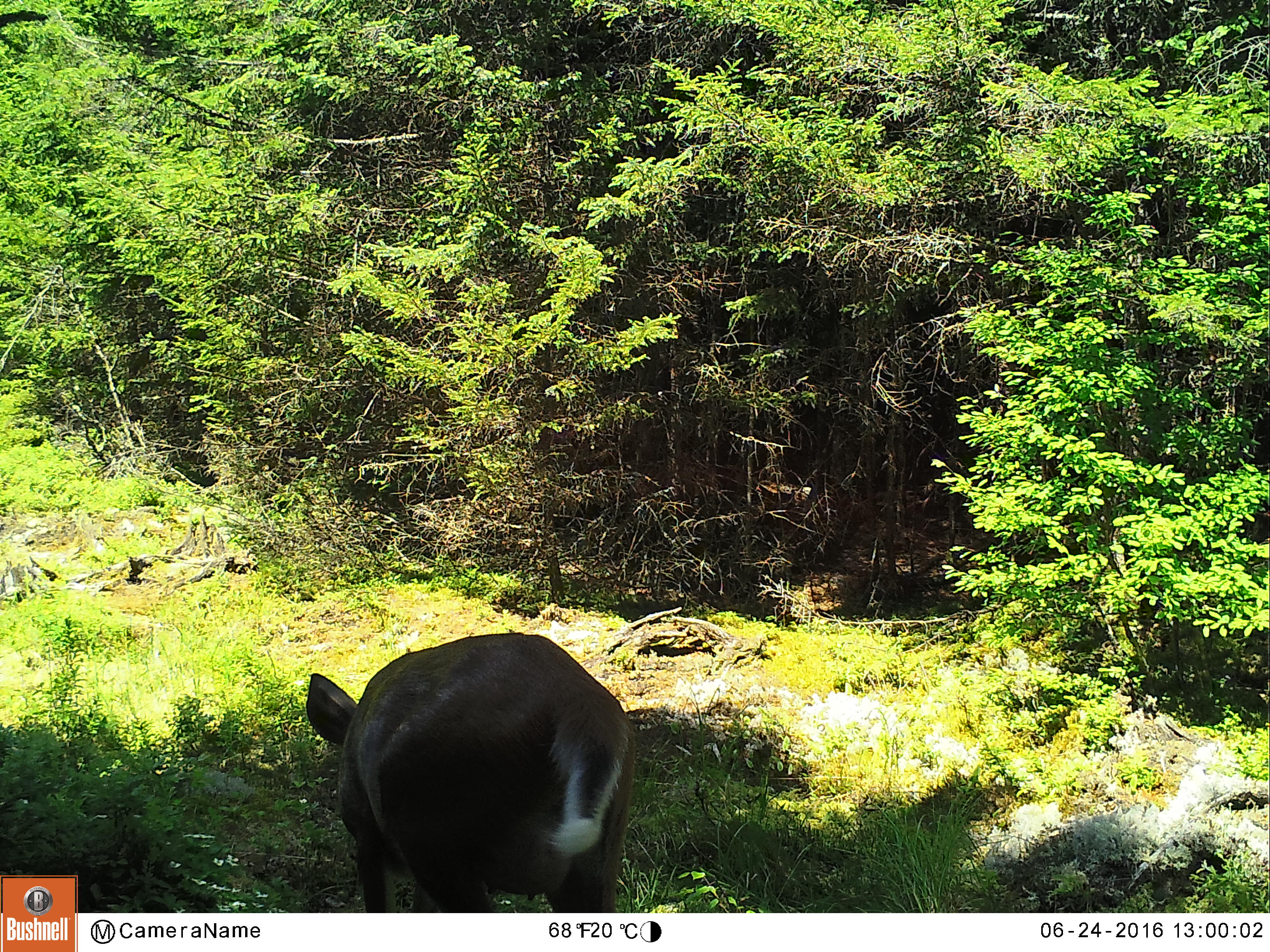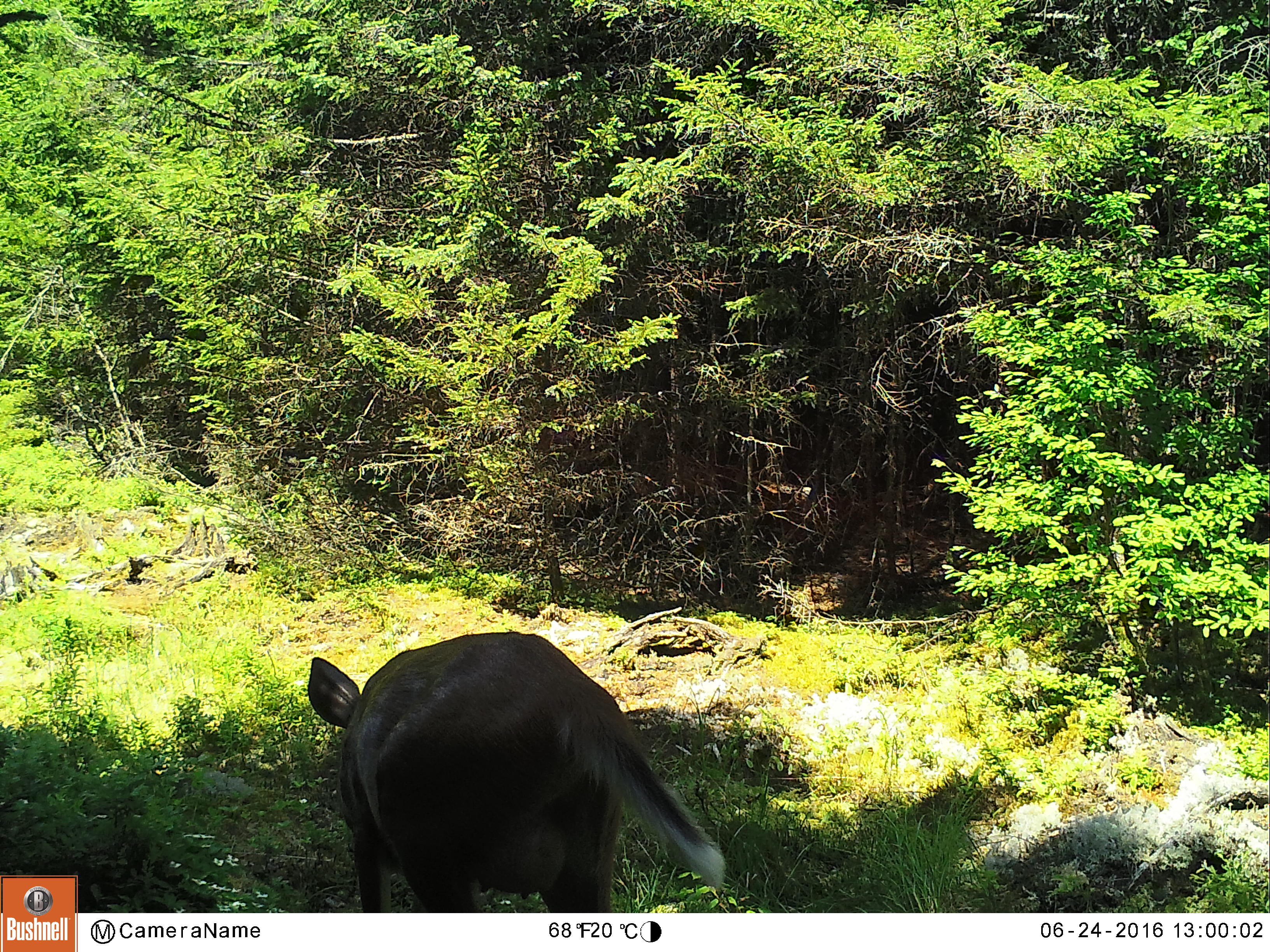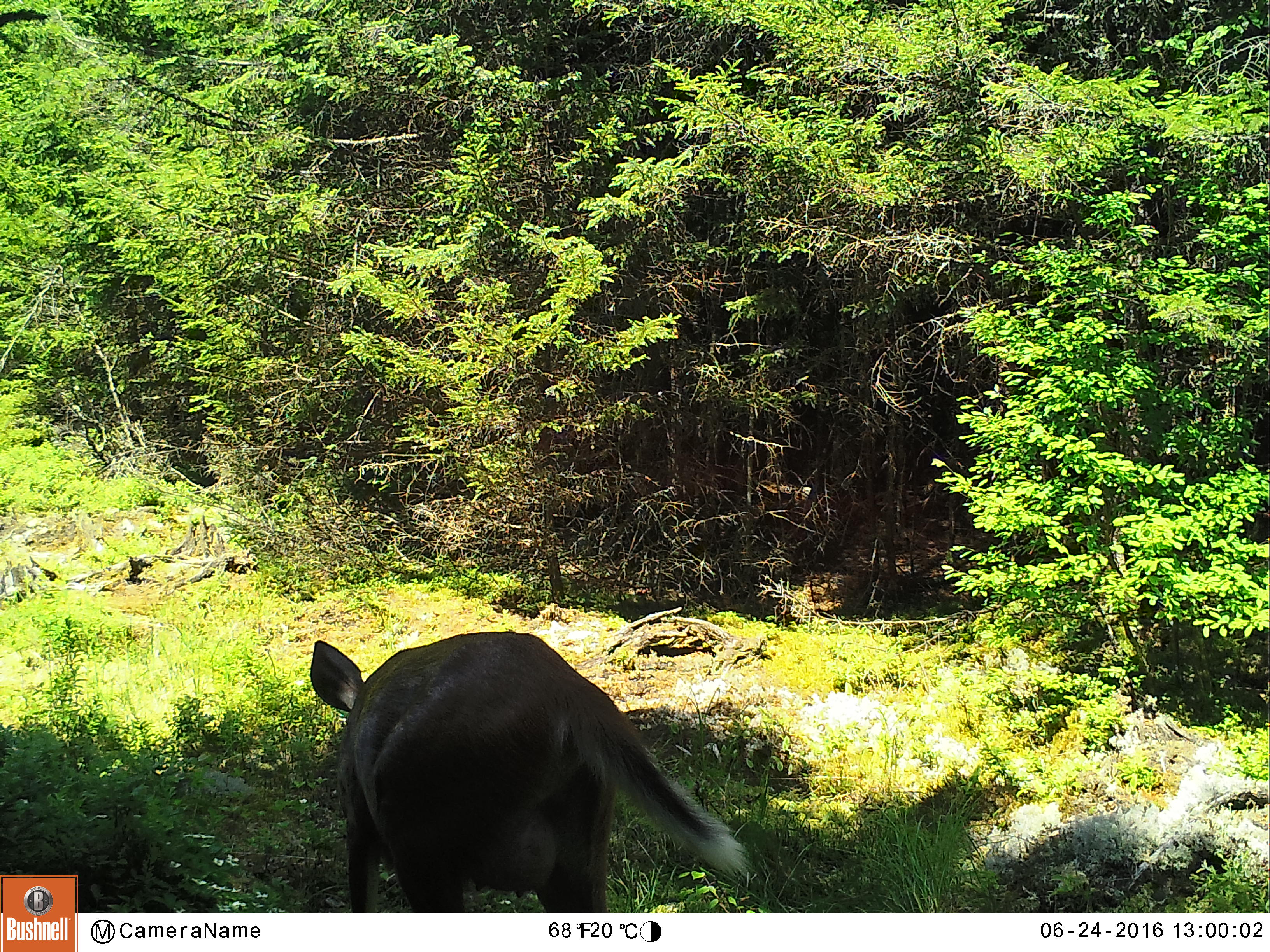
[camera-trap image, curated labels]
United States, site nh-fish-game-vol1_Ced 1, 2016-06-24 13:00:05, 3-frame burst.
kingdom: Animalia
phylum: Chordata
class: Mammalia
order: Artiodactyla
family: Cervidae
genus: Odocoileus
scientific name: Odocoileus virginianus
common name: white-tailed deer